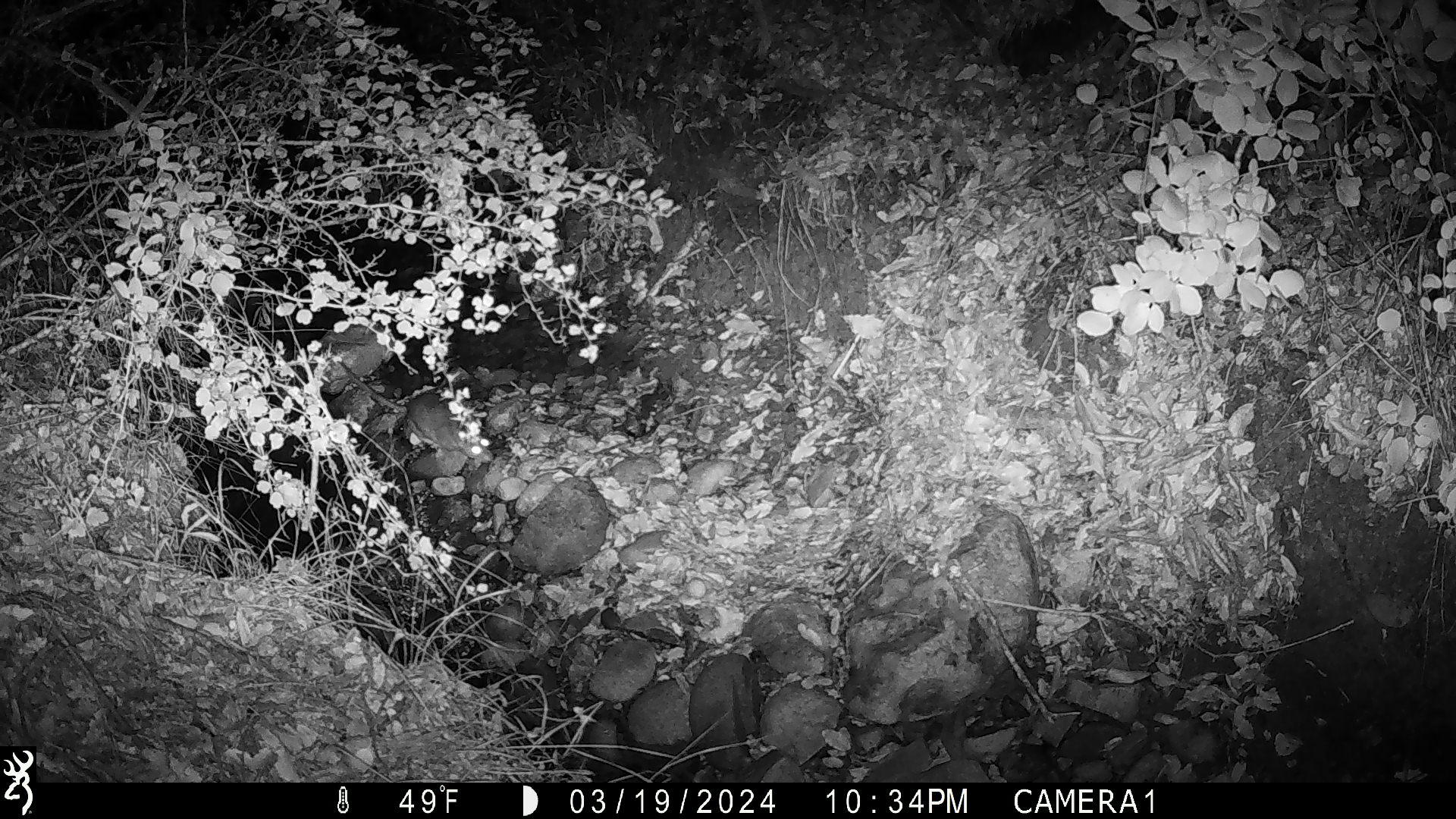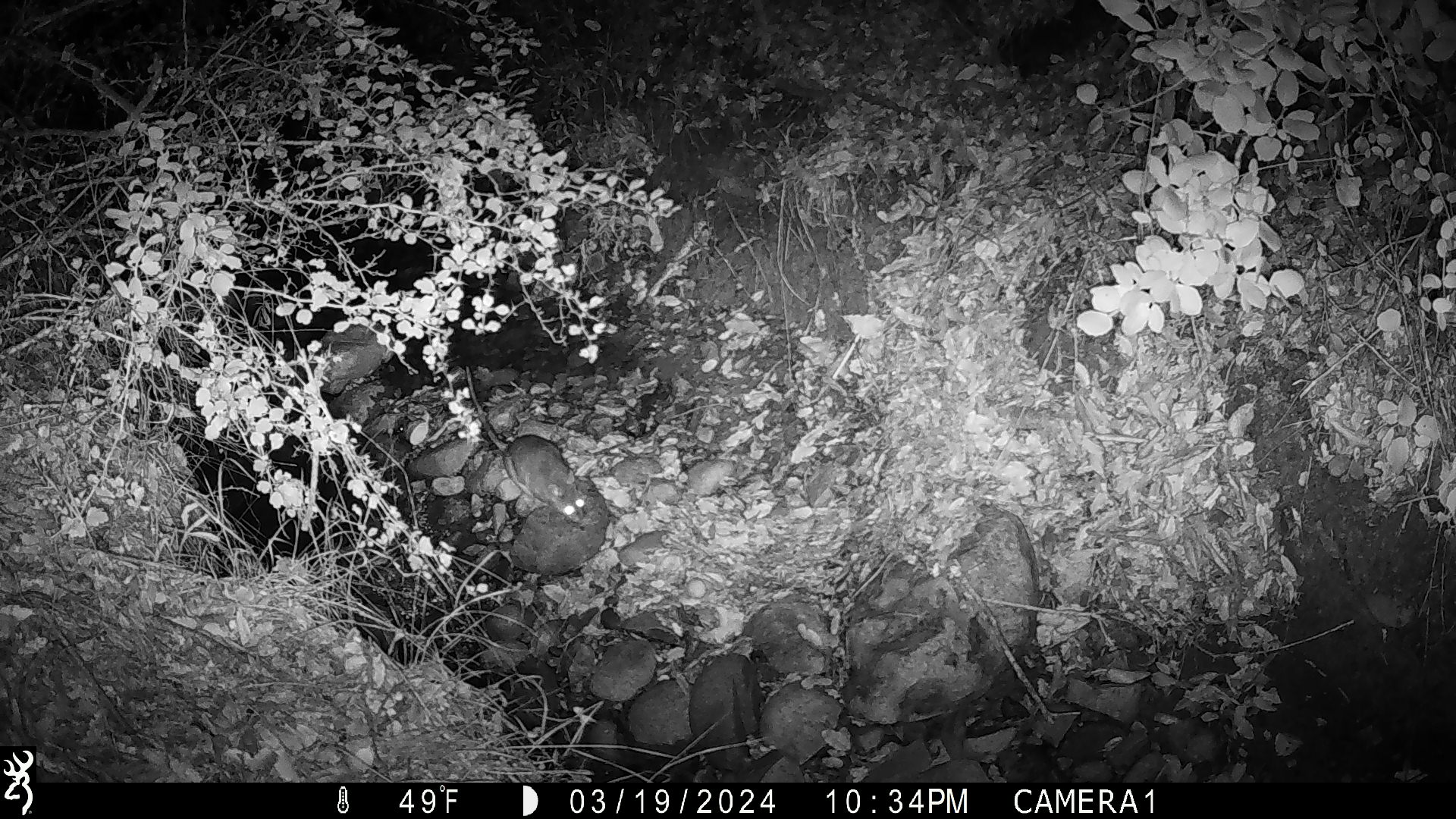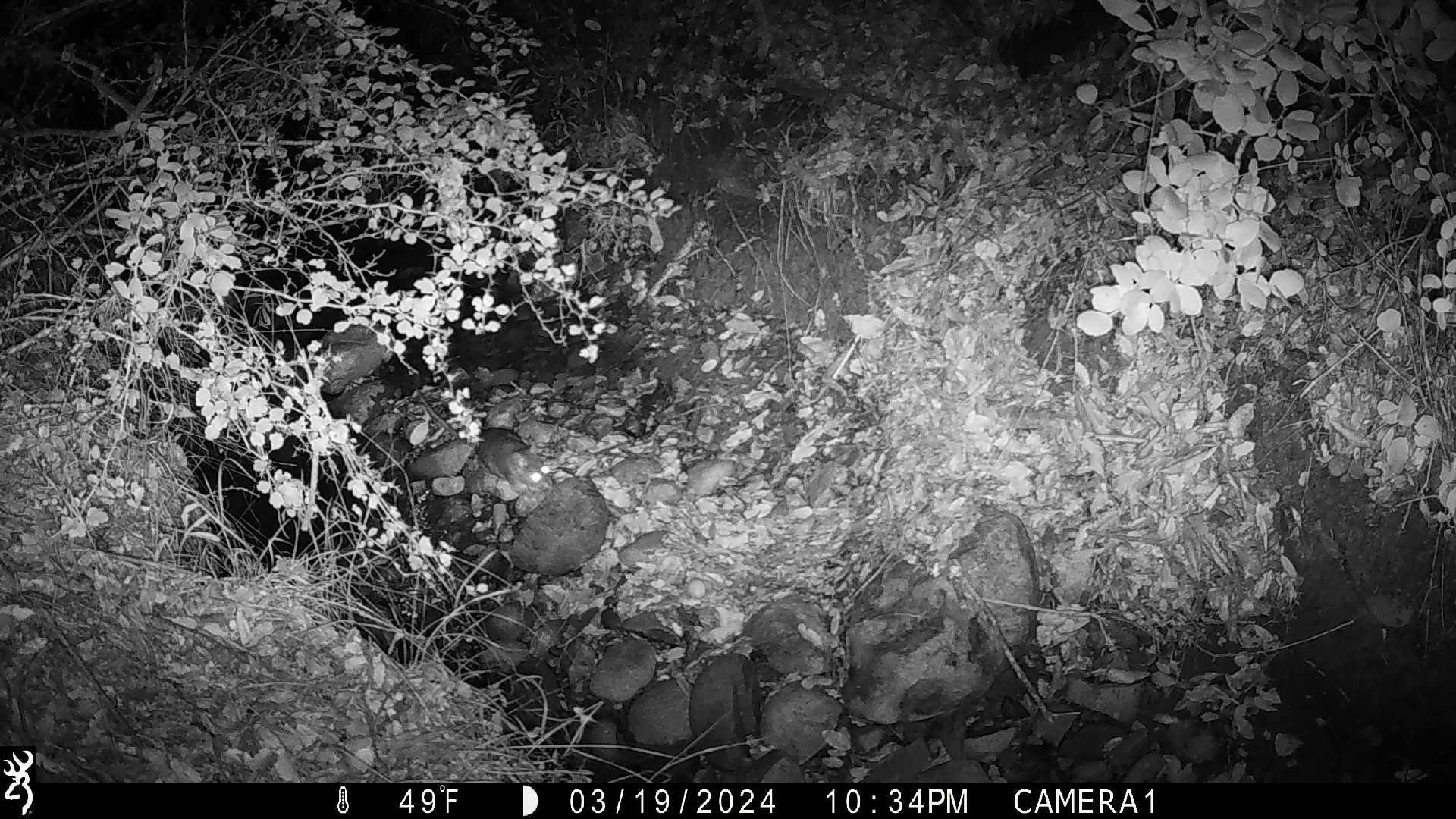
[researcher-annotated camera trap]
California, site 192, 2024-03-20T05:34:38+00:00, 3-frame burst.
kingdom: Animalia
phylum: Chordata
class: Mammalia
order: Rodentia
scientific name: Rodentia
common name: mouse or rat